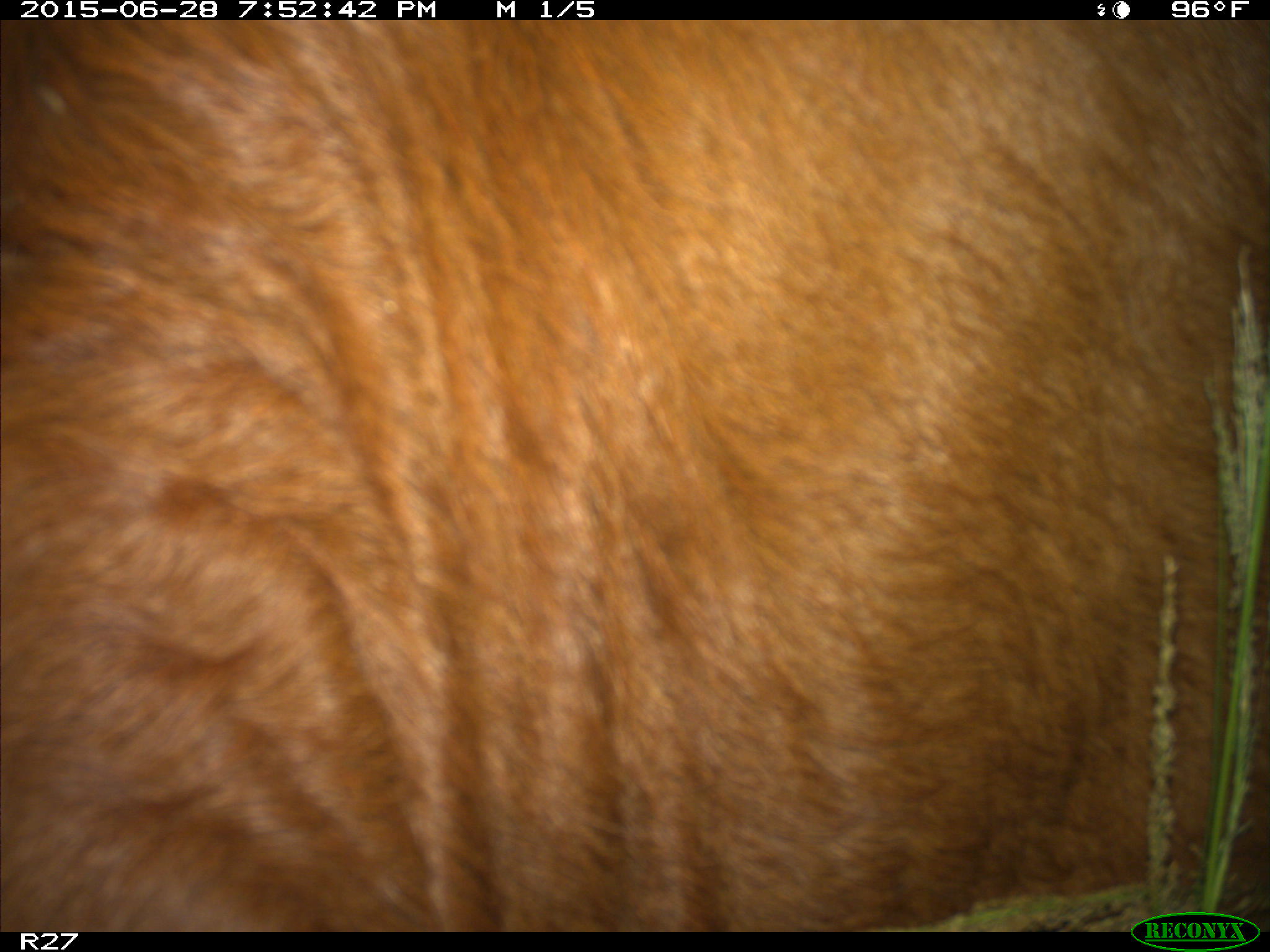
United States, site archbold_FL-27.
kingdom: Animalia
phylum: Chordata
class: Mammalia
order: Artiodactyla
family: Bovidae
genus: Bos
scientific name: Bos taurus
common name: domestic cow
Bos taurus (domestic cow).